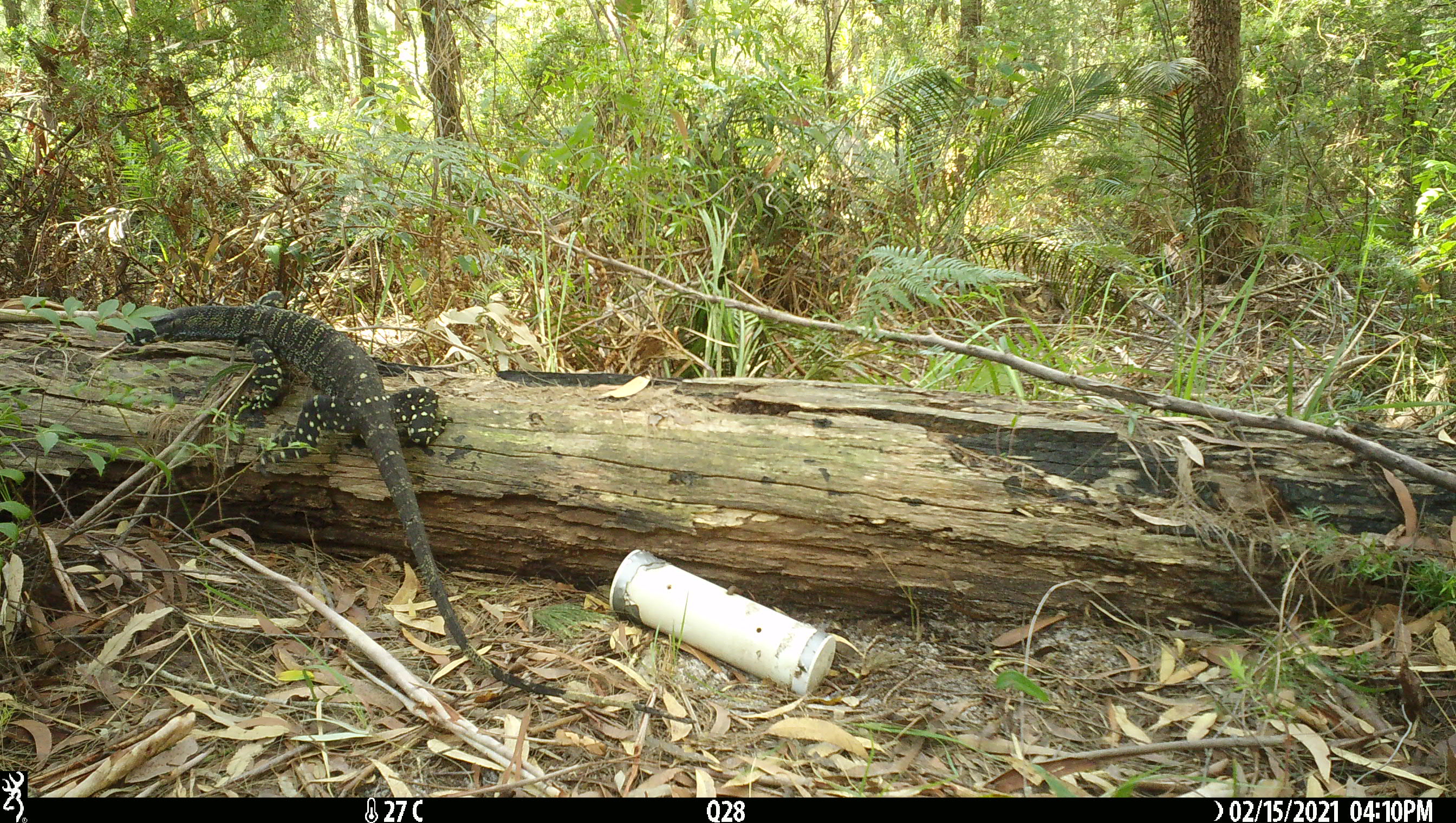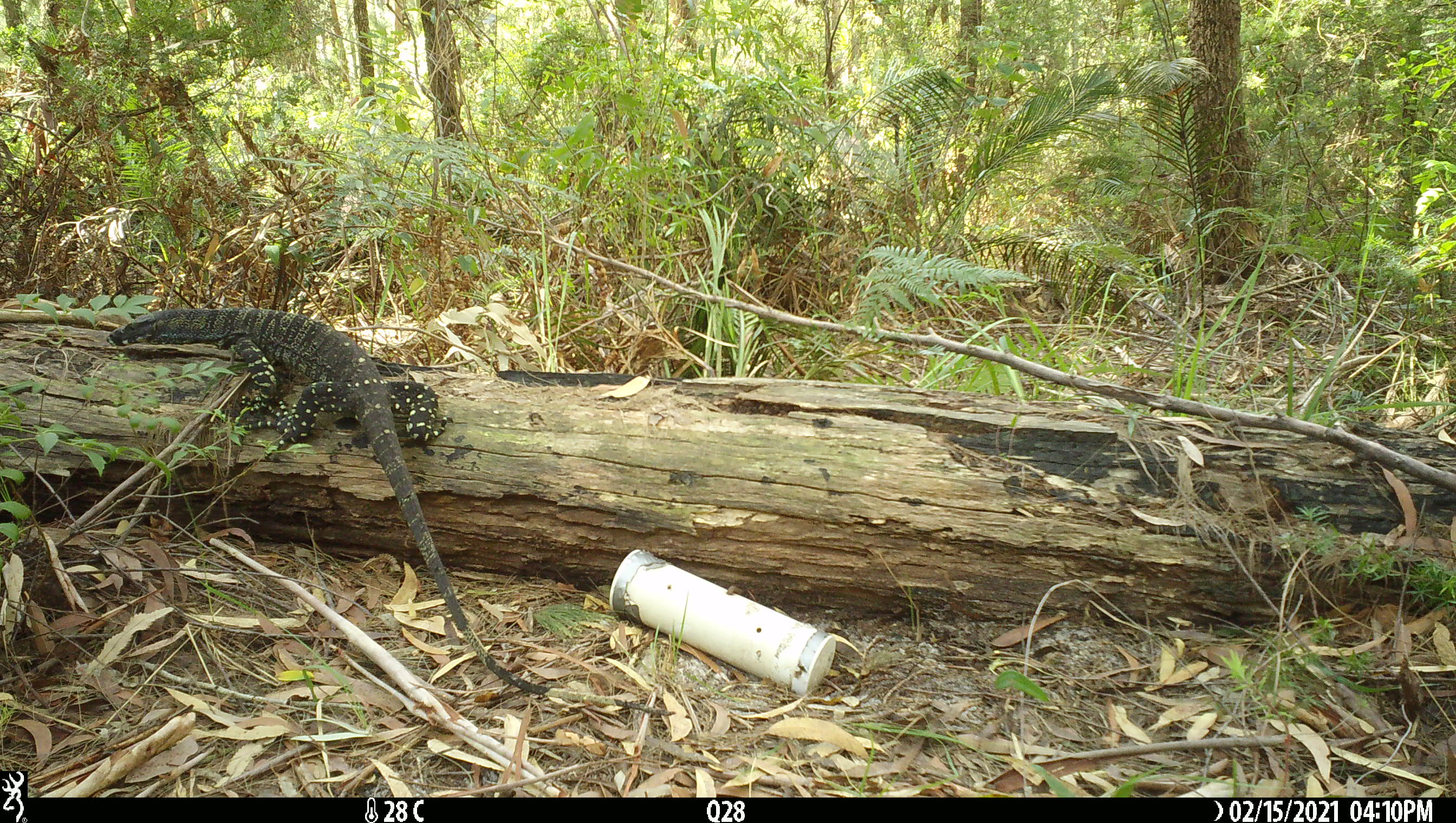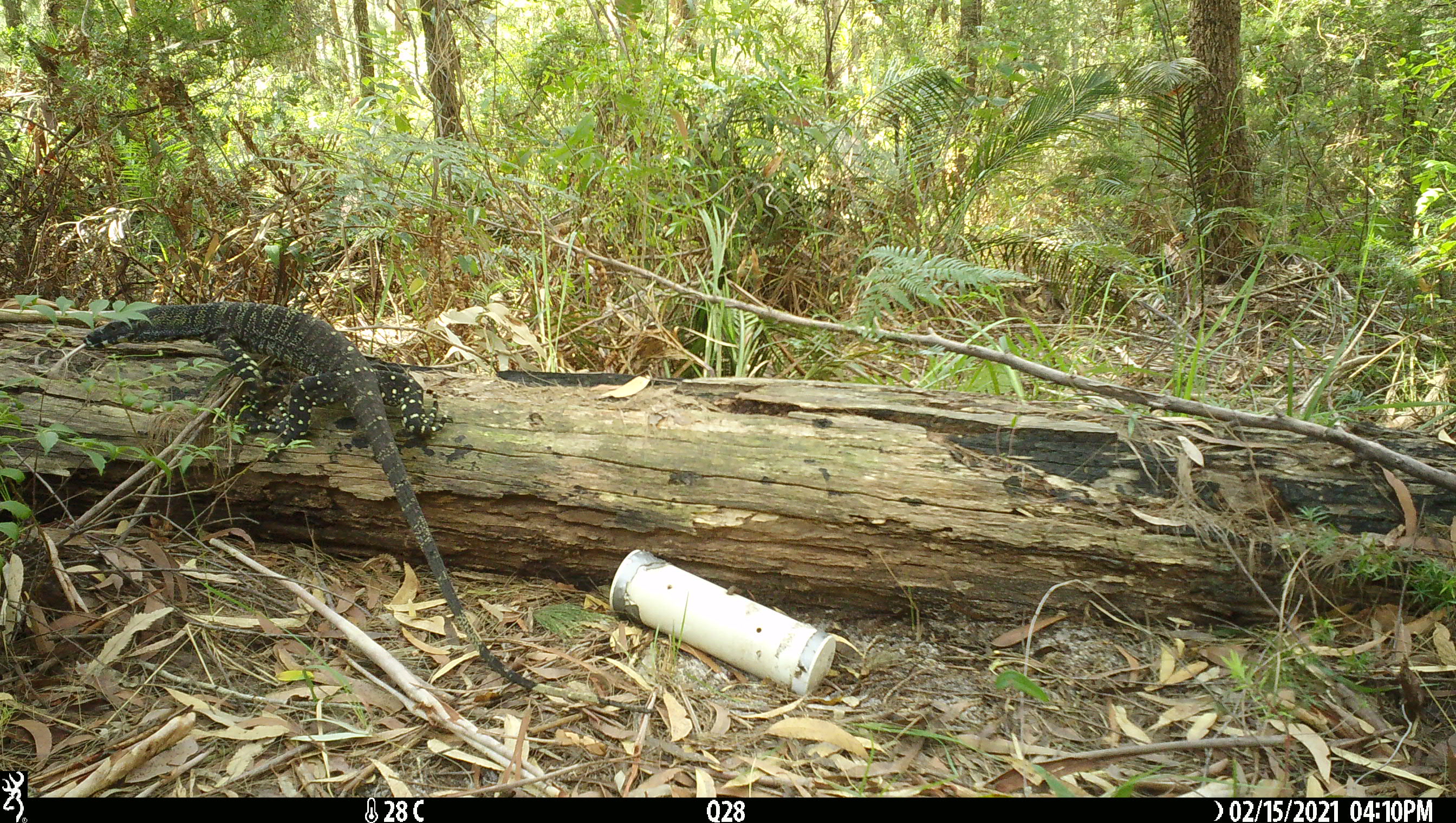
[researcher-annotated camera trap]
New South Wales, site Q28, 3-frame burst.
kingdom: Animalia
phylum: Chordata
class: Reptilia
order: Squamata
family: Varanidae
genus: Varanus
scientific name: Varanus varius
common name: lace monitor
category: goanna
Goanna (lace monitor) (Varanus varius).